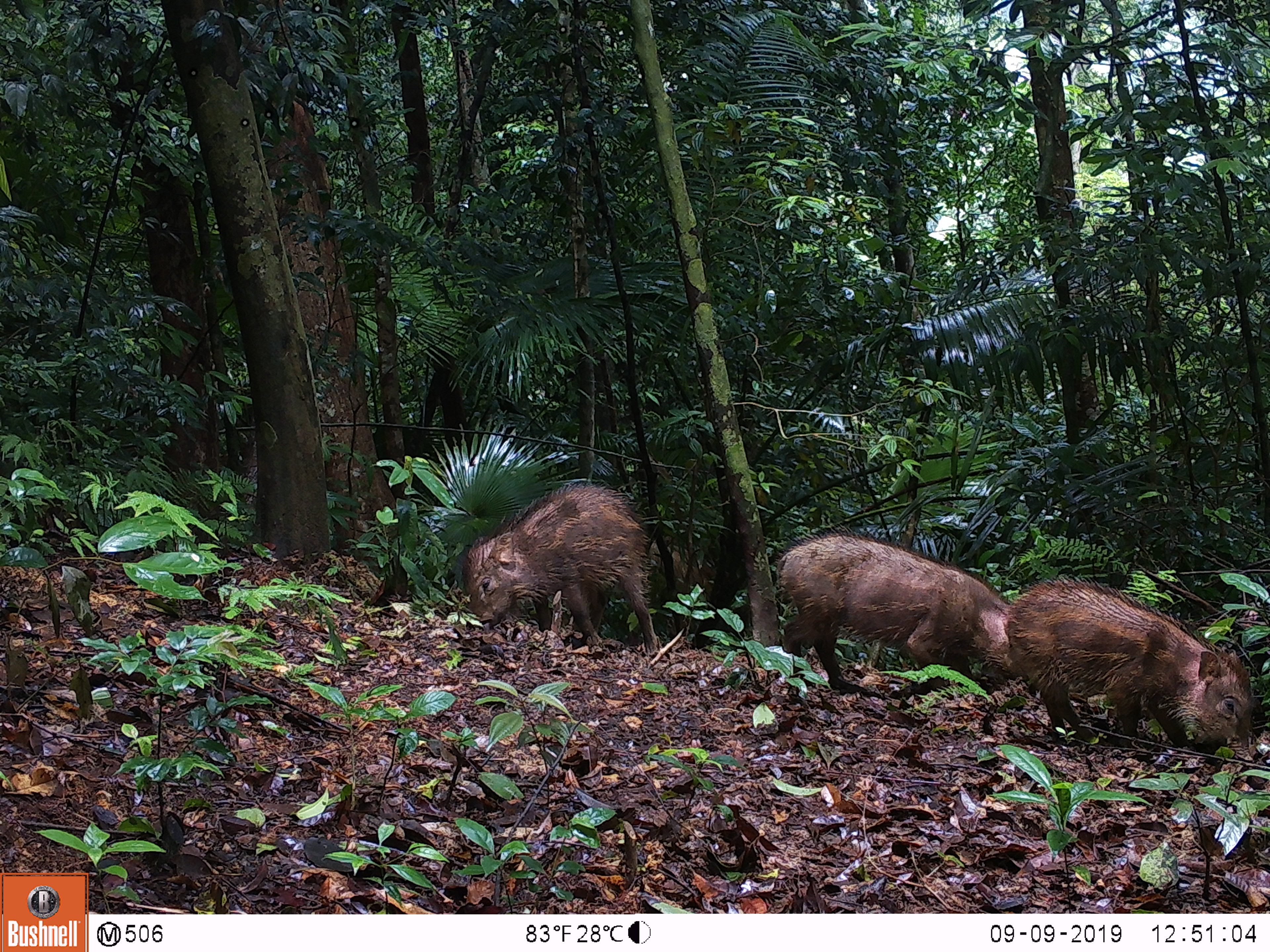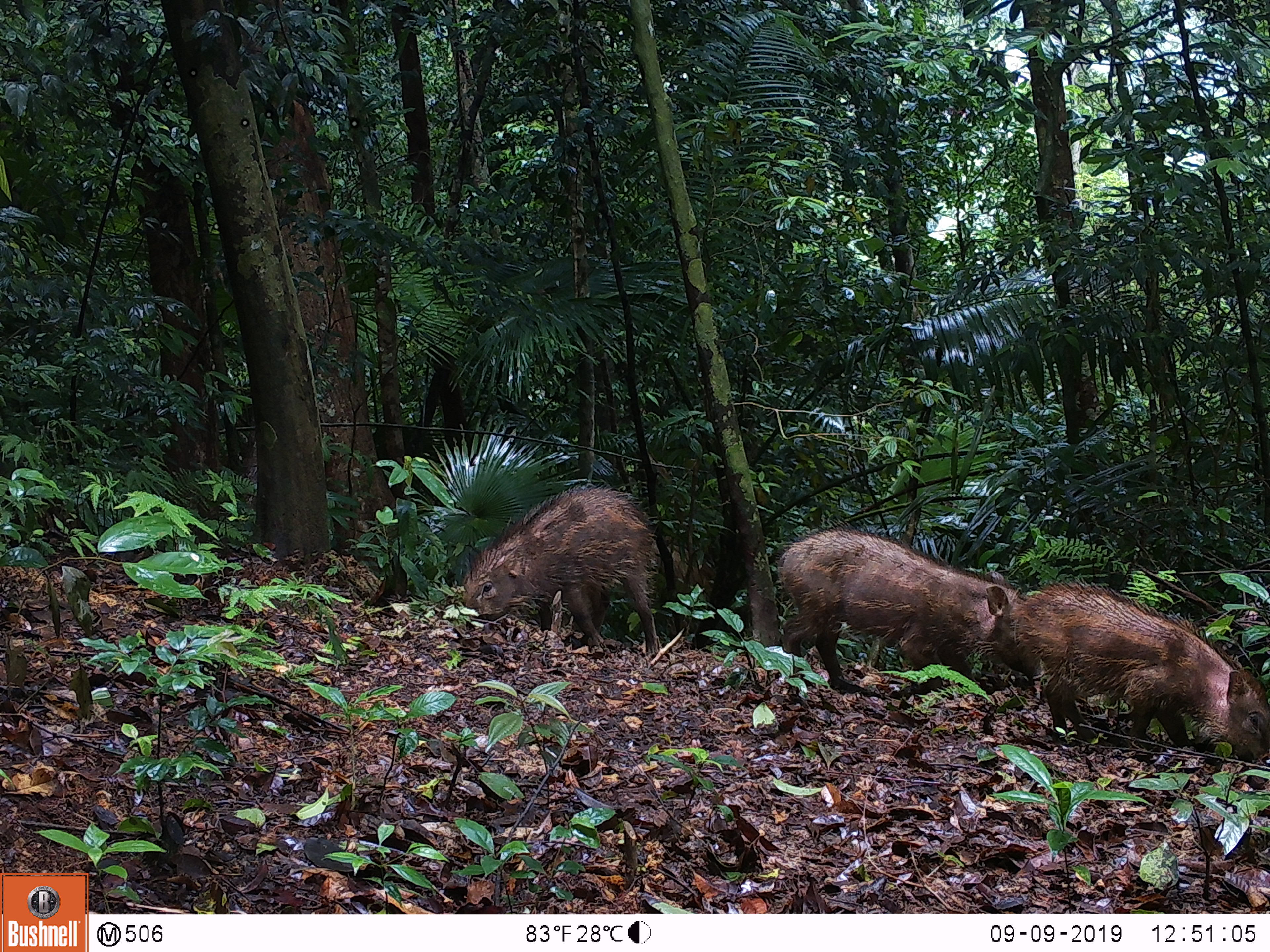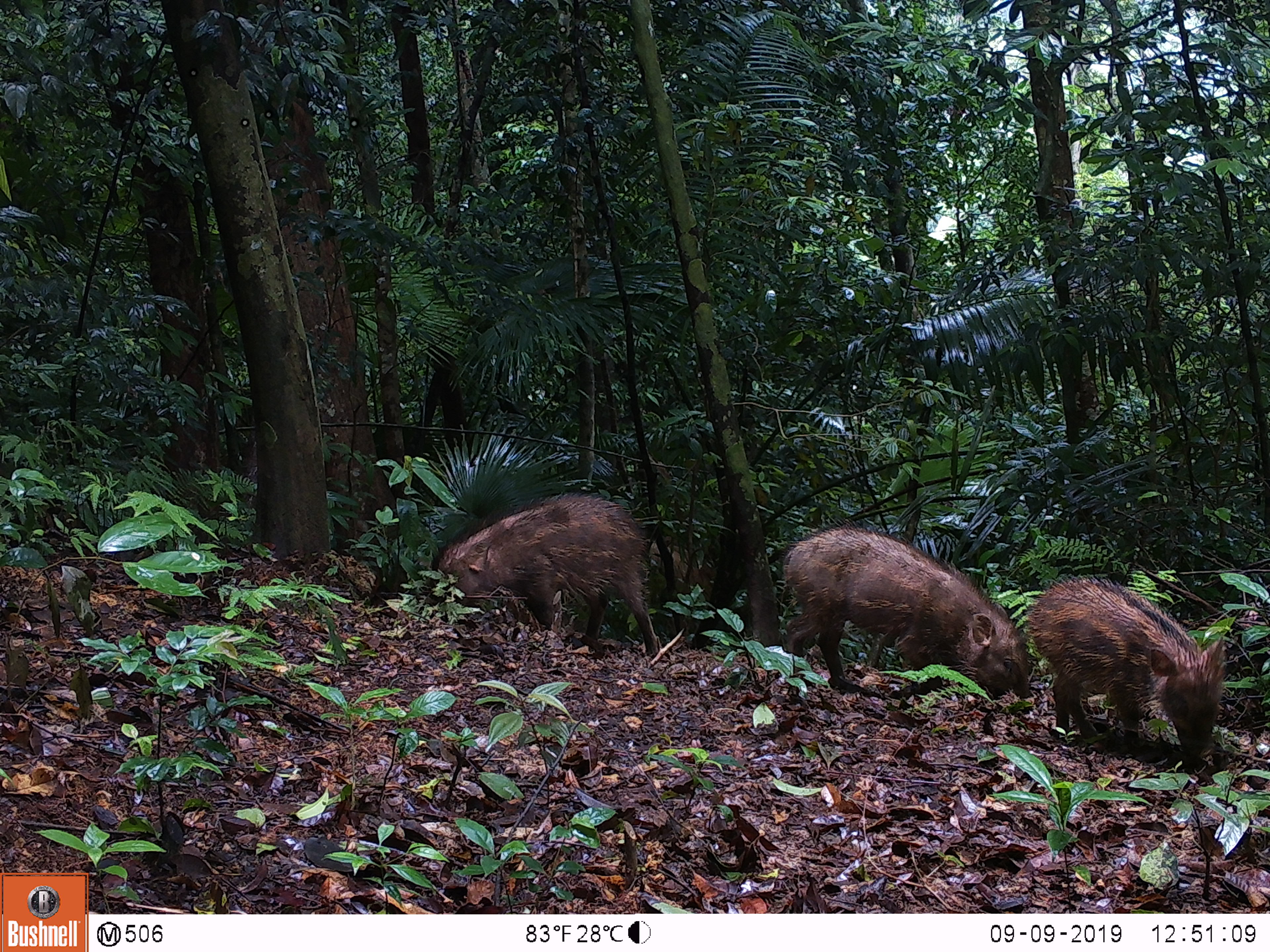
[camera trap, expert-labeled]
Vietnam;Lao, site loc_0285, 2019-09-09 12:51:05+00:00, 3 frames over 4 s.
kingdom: Animalia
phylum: Chordata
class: Mammalia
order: Artiodactyla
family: Suidae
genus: Sus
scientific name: Sus scrofa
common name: eurasian wild pig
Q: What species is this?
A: Eurasian wild pig (Sus scrofa).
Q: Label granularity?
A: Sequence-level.